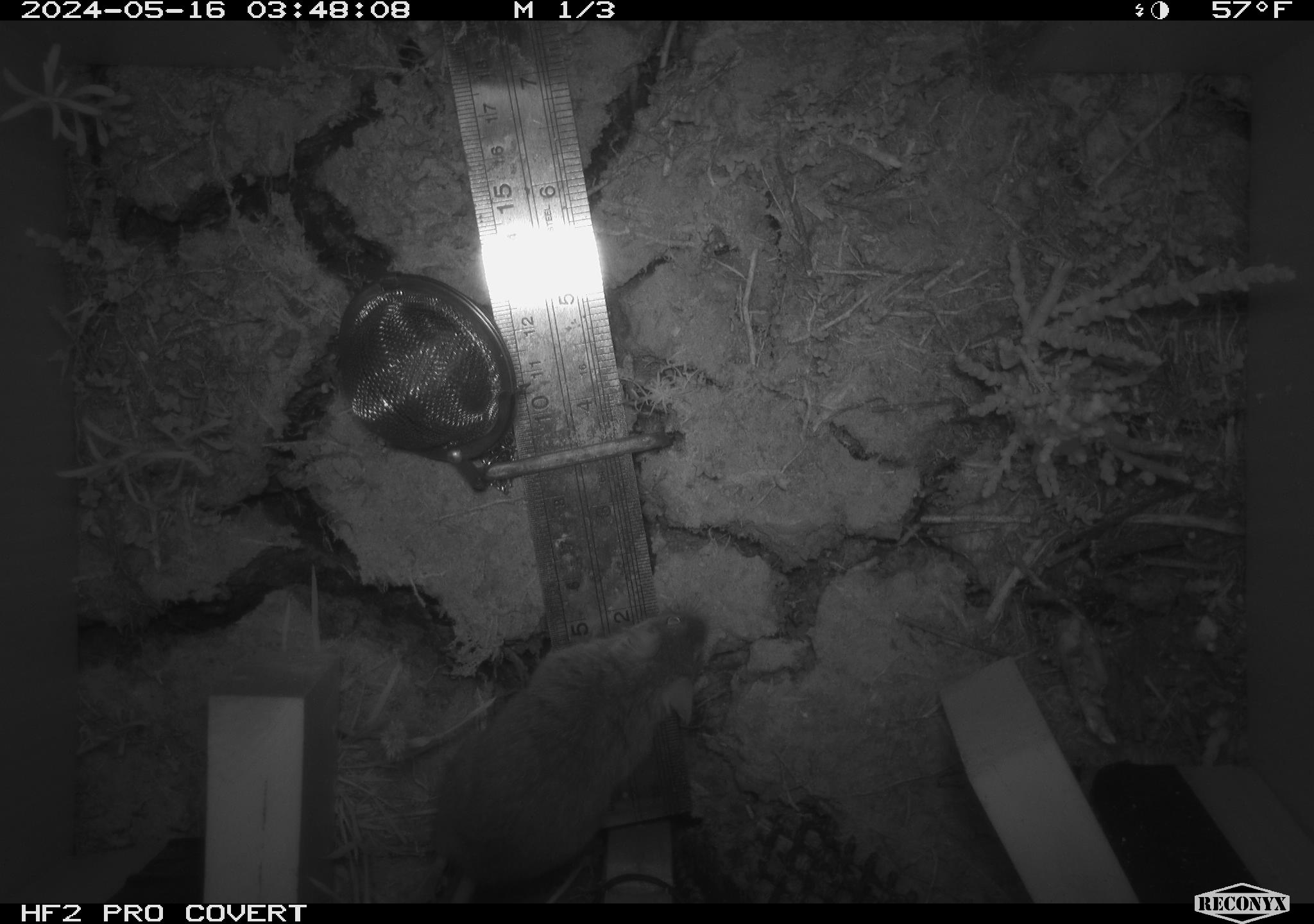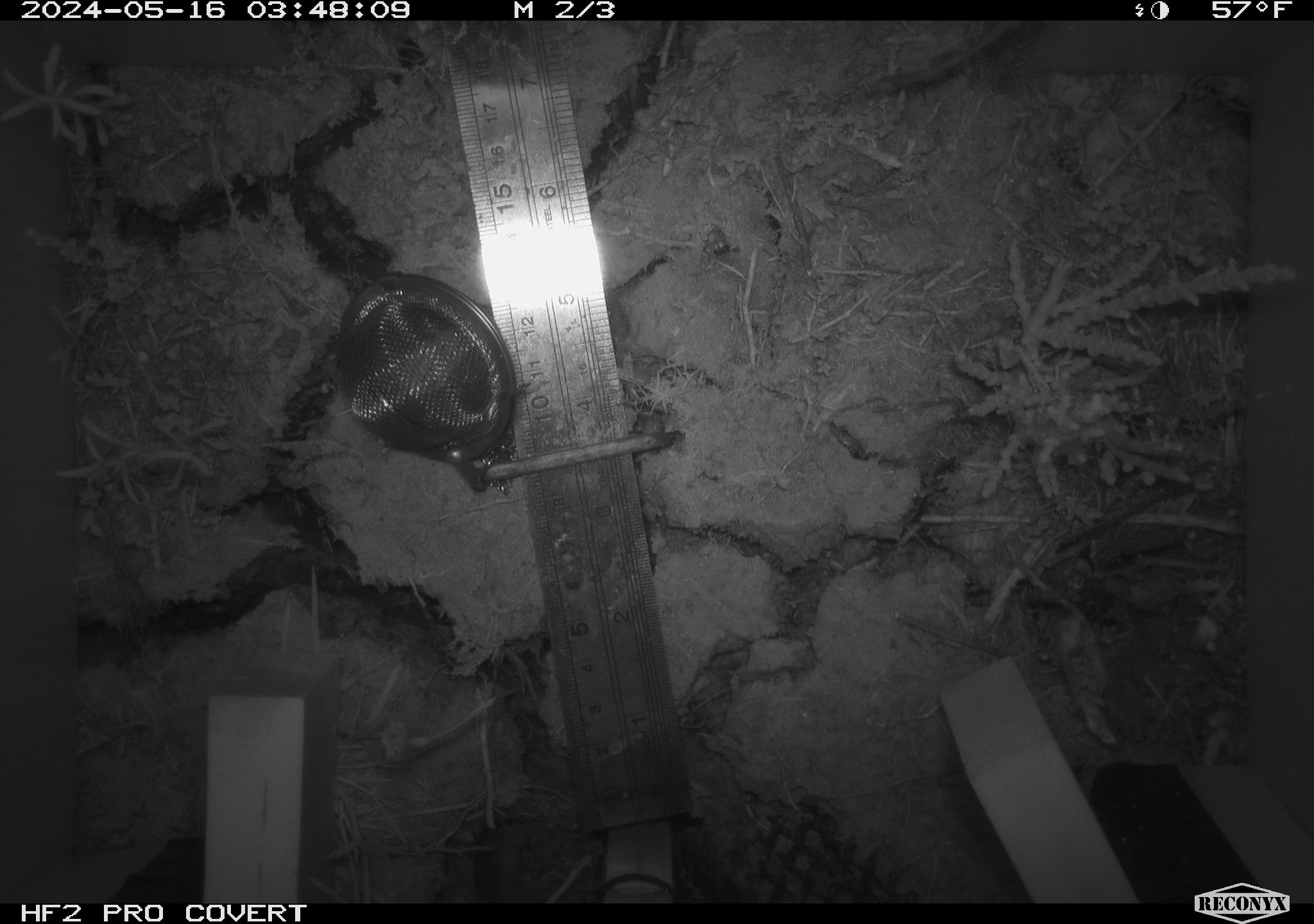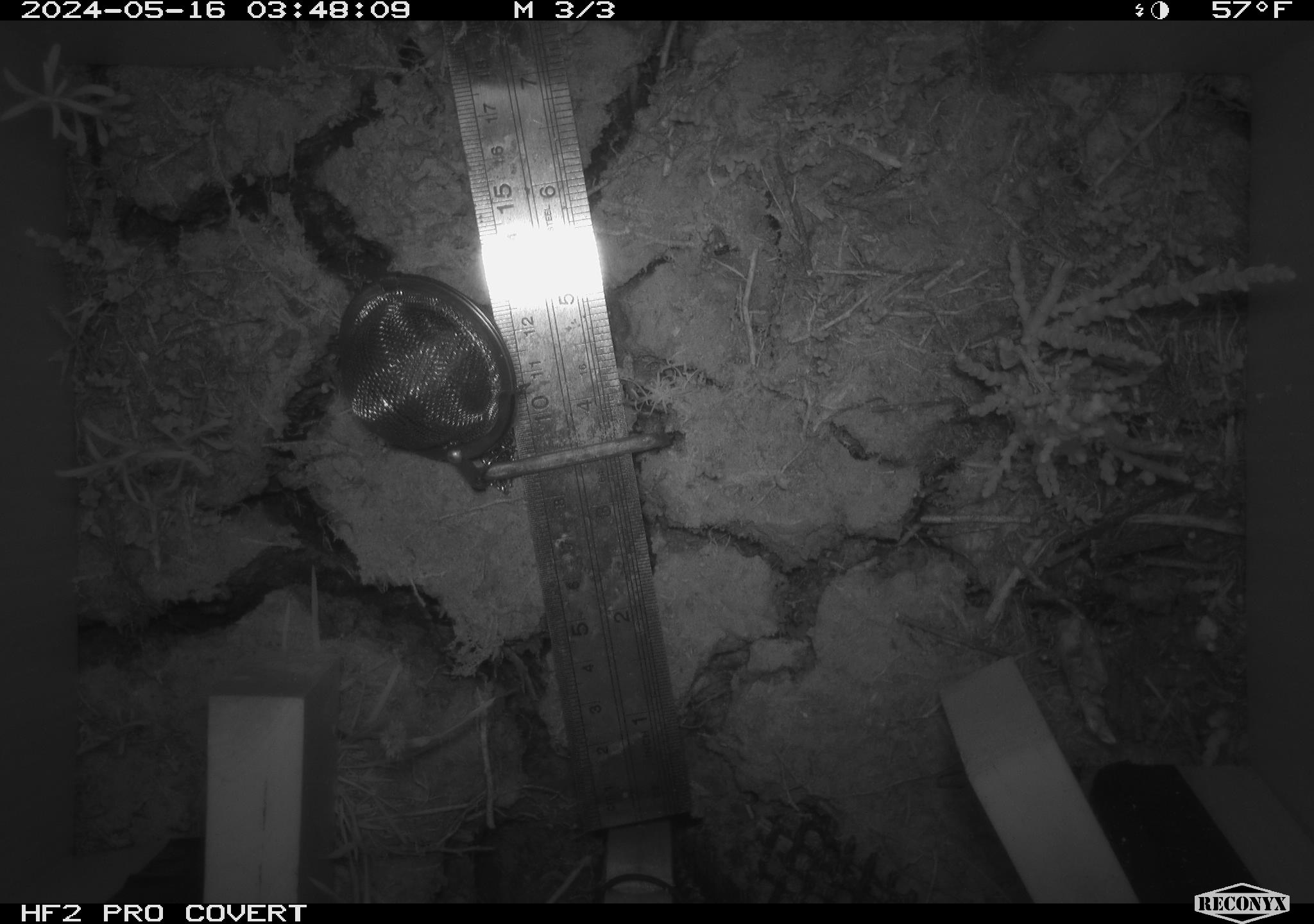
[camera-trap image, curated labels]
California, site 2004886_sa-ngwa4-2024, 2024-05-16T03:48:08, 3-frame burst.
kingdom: Animalia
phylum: Chordata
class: Mammalia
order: Rodentia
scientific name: Rodentia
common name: mouse species